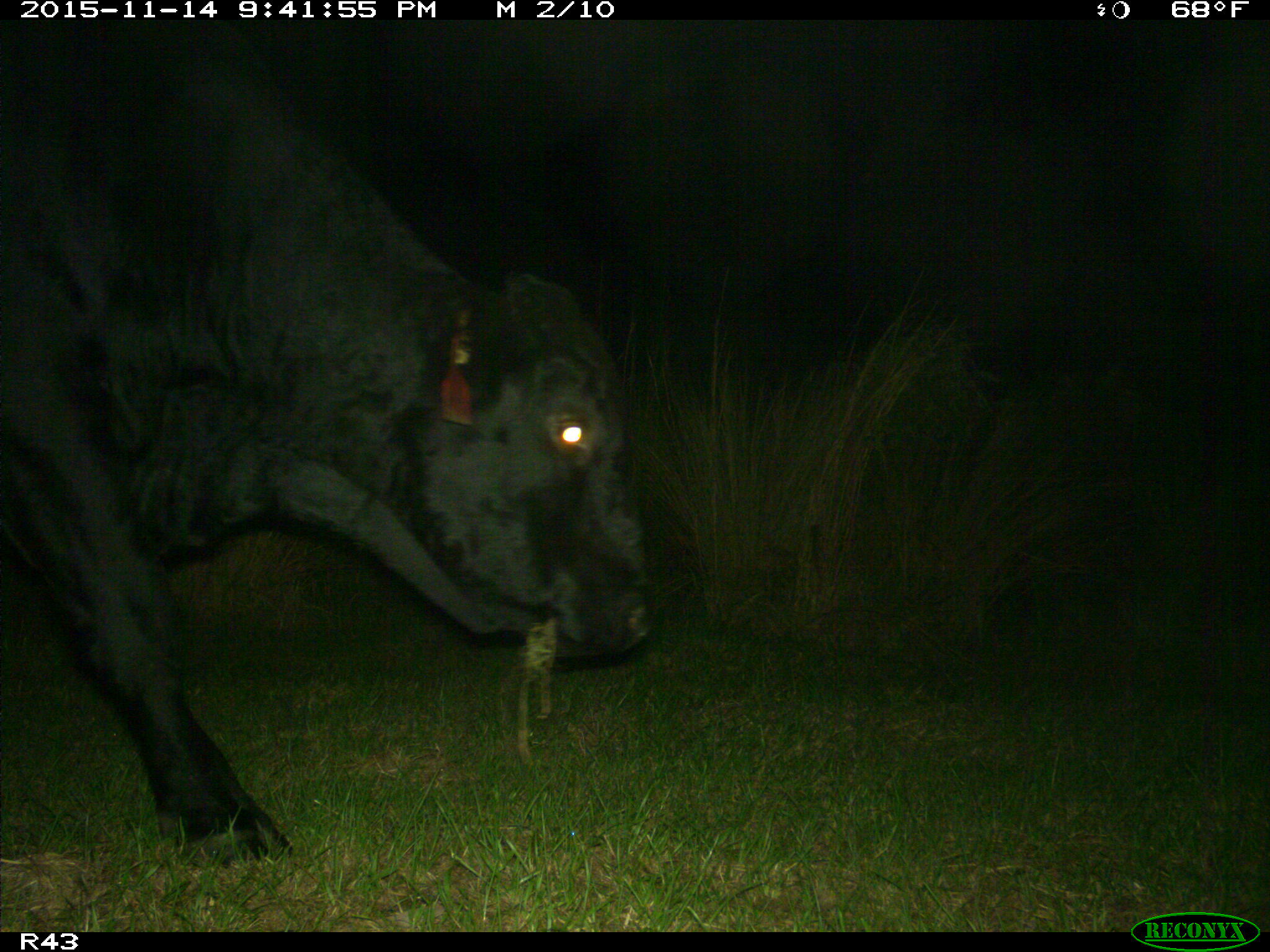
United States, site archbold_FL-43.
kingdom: Animalia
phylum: Chordata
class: Mammalia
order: Artiodactyla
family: Bovidae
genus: Bos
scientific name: Bos taurus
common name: domestic cow